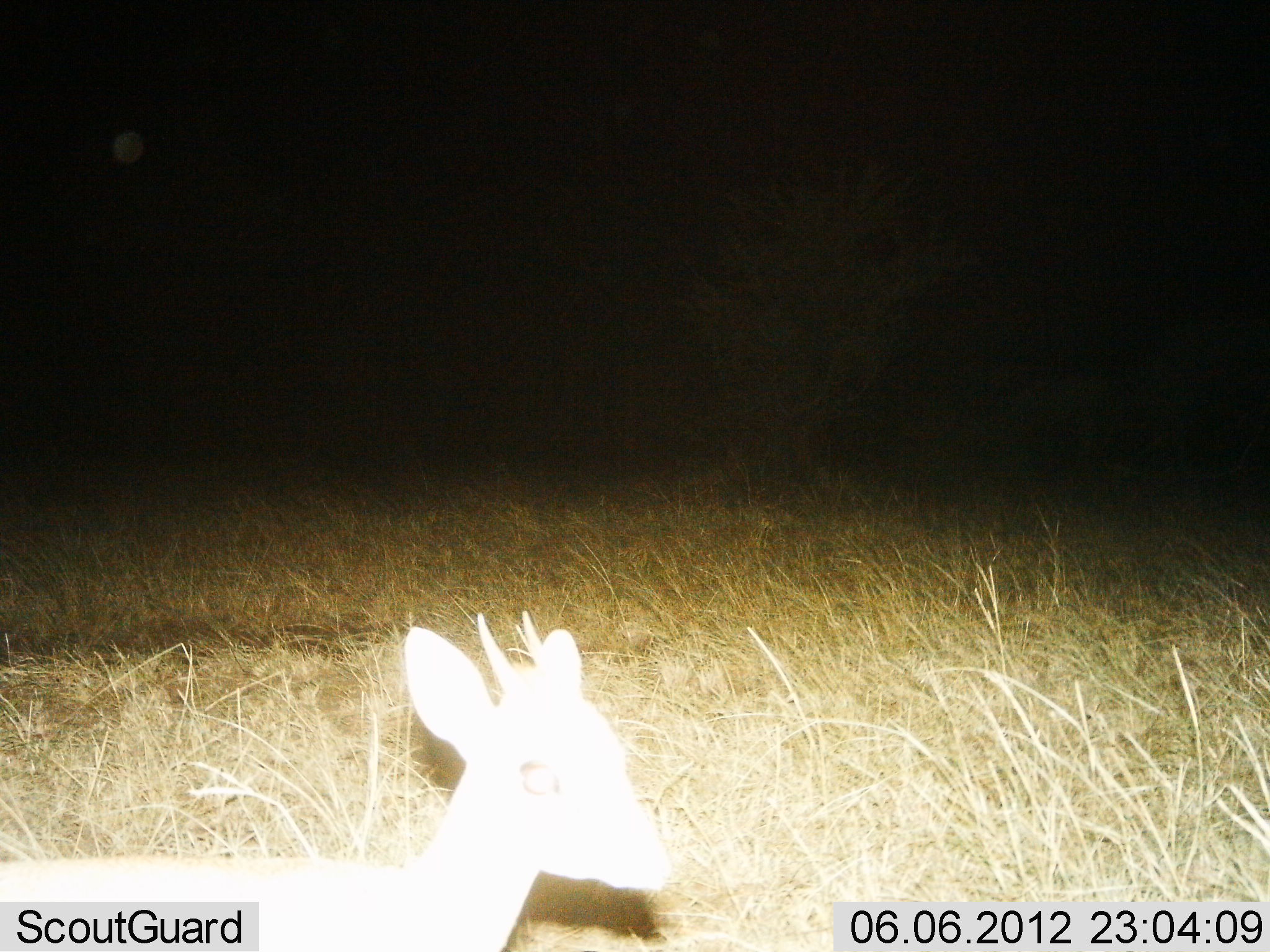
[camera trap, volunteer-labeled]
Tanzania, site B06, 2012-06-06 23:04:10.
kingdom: Animalia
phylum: Chordata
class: Mammalia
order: Artiodactyla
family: Bovidae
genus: Madoqua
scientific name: Madoqua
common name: dikdik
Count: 1.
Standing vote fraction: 80%.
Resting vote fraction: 20%.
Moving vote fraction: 0%.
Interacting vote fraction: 0%.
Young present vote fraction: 0%.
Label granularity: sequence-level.